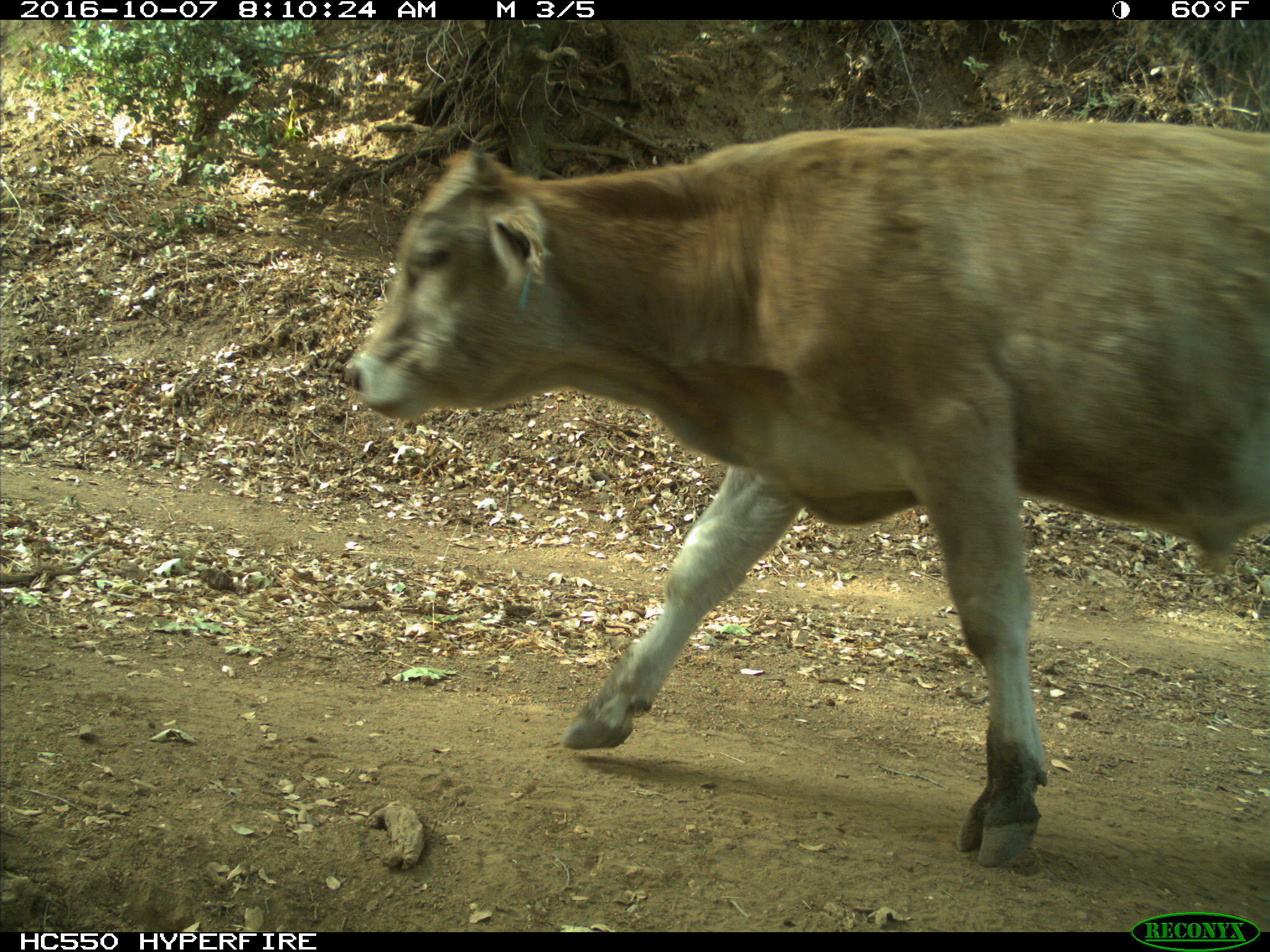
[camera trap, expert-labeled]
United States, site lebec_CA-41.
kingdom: Animalia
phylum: Chordata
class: Mammalia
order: Artiodactyla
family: Bovidae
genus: Bos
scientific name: Bos taurus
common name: domestic cow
Bos taurus (domestic cow).